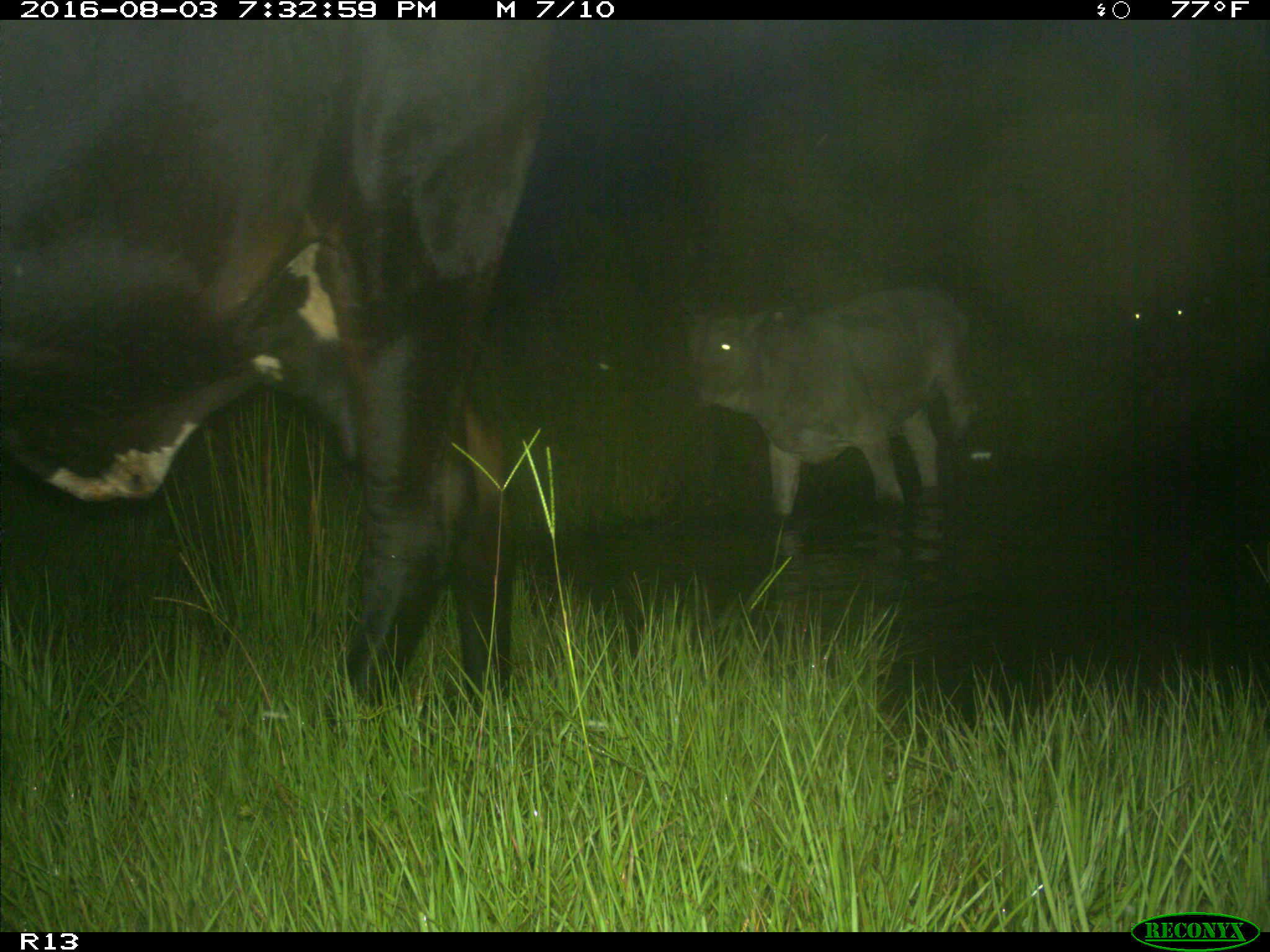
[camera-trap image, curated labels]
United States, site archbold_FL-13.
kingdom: Animalia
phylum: Chordata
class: Mammalia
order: Artiodactyla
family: Bovidae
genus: Bos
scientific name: Bos taurus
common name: domestic cow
Bos taurus (domestic cow).